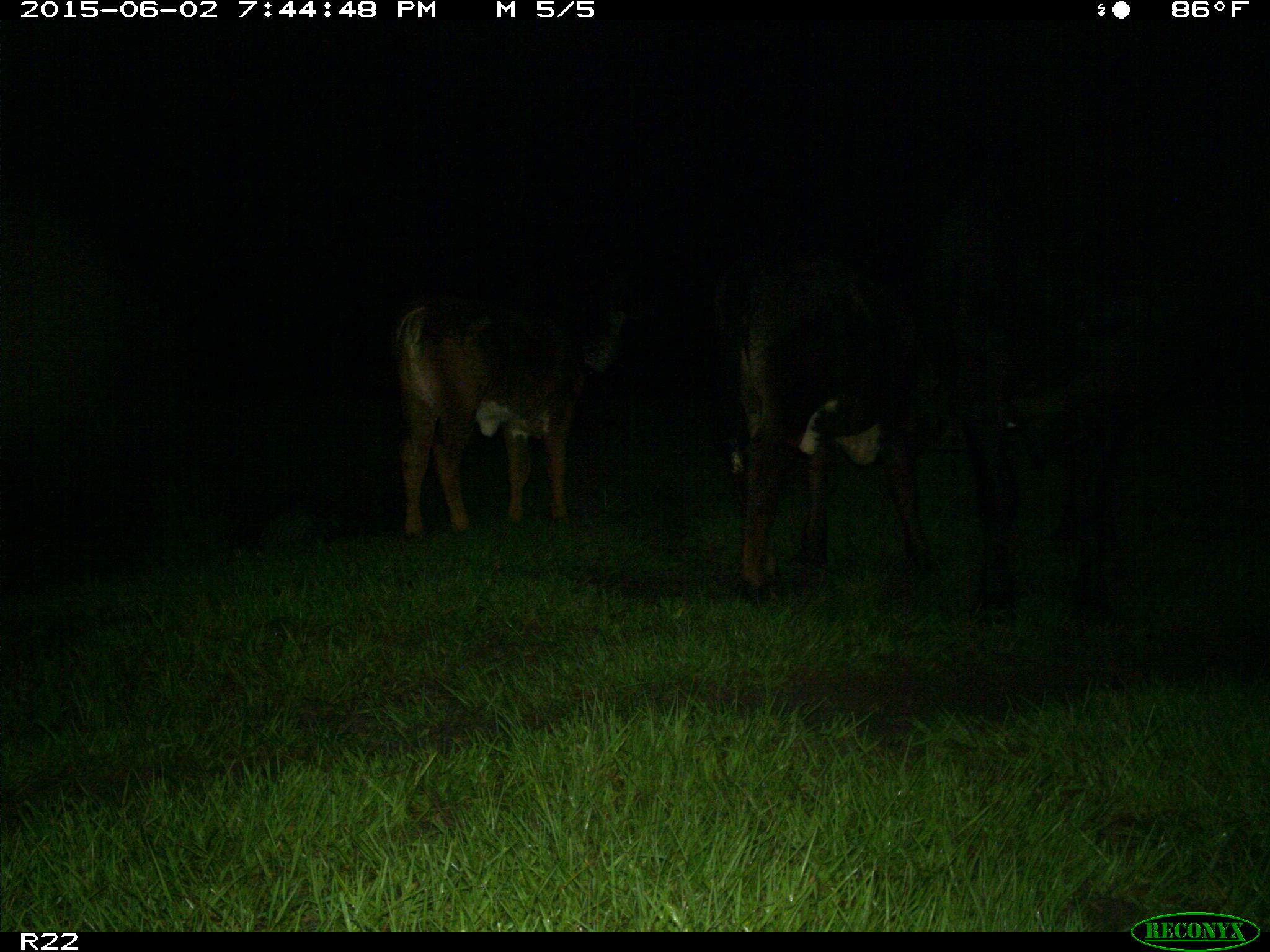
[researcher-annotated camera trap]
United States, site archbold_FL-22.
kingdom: Animalia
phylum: Chordata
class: Mammalia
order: Artiodactyla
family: Bovidae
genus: Bos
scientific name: Bos taurus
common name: domestic cow